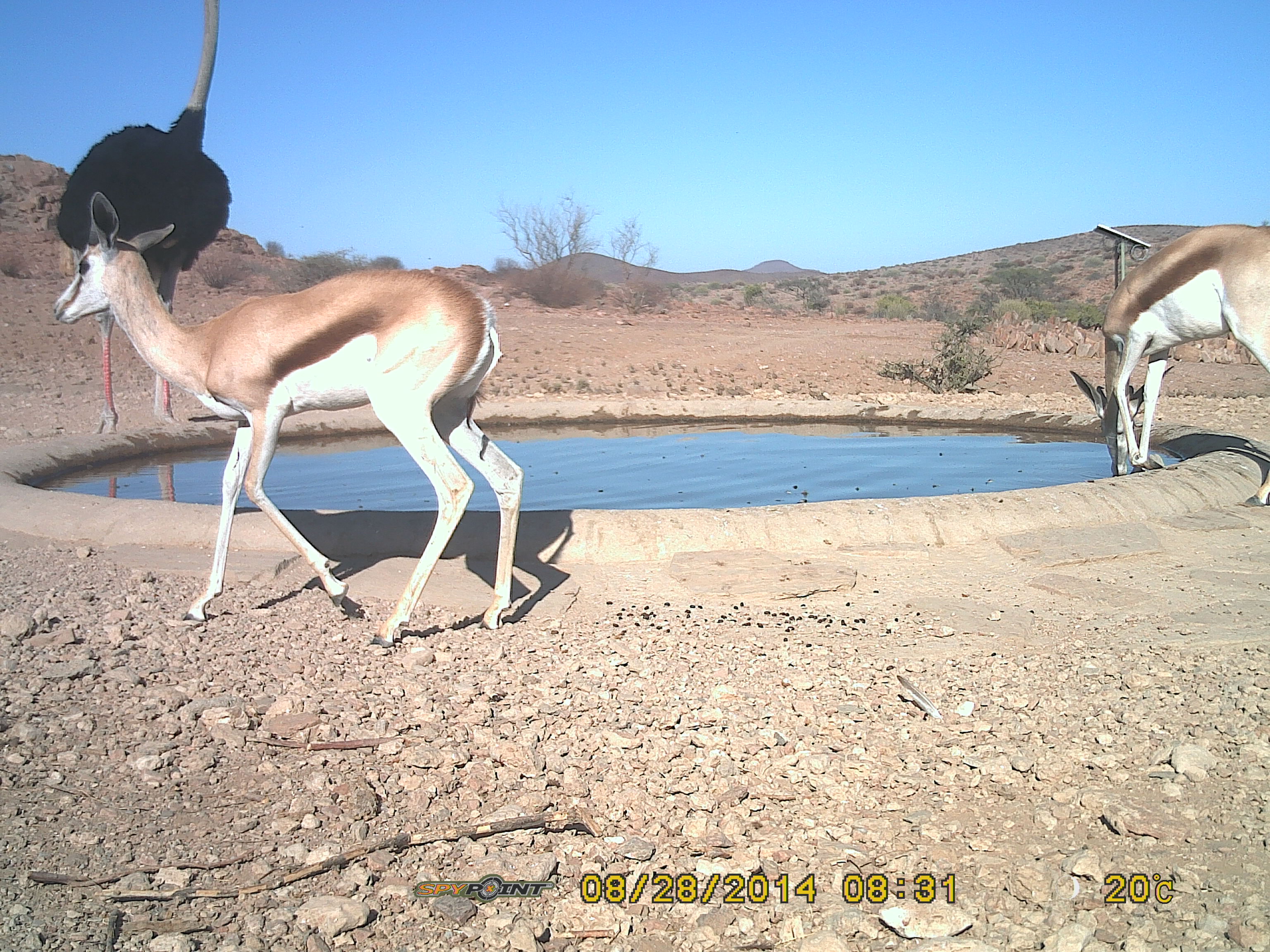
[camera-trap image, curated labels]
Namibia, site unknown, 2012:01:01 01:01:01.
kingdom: Animalia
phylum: Chordata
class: Mammalia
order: Artiodactyla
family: Bovidae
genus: Antidorcas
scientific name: Antidorcas marsupialis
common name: springbok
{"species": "Antidorcas marsupialis (springbok)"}